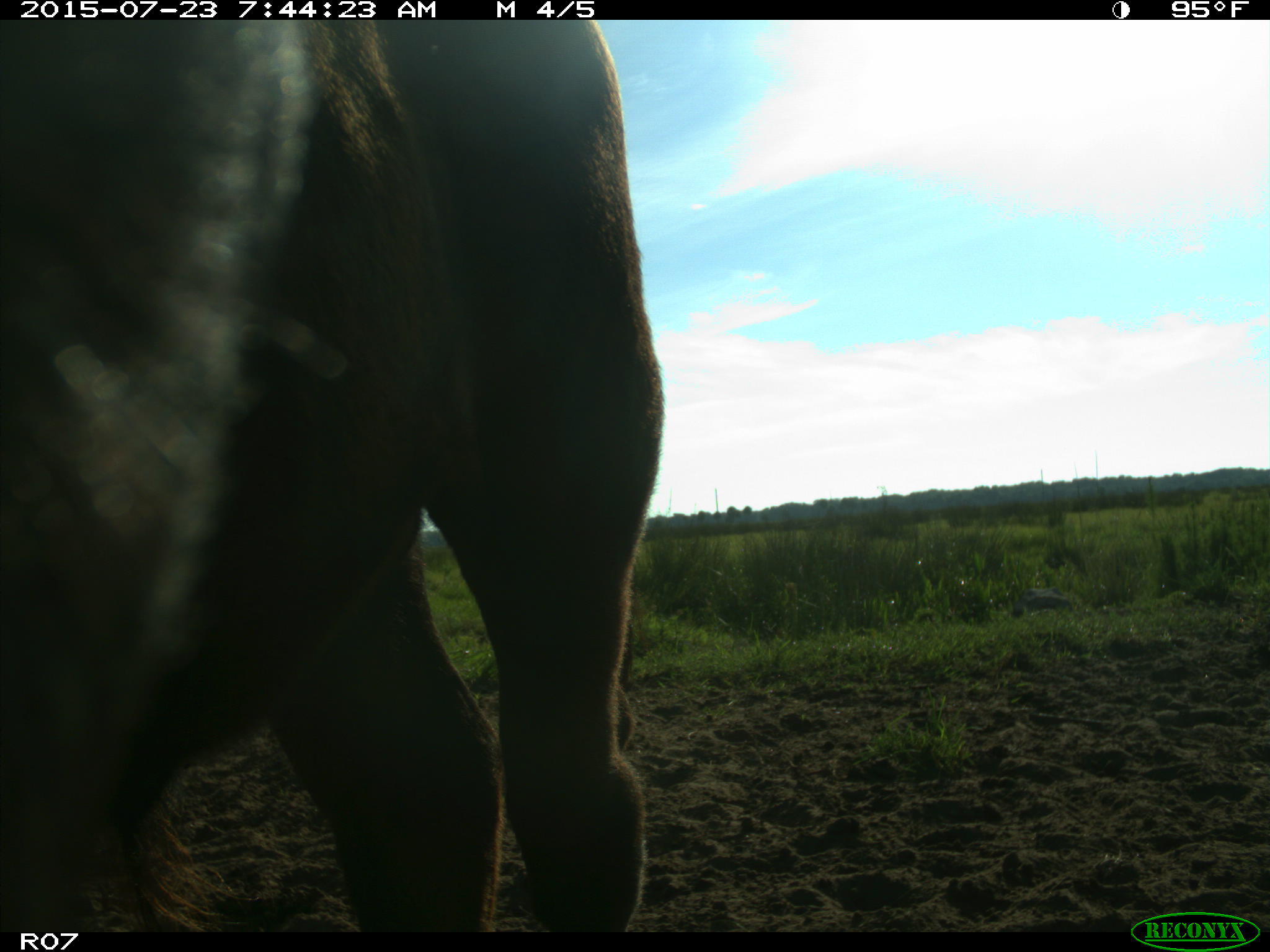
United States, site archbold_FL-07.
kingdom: Animalia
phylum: Chordata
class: Mammalia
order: Artiodactyla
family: Bovidae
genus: Bos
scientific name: Bos taurus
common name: domestic cow